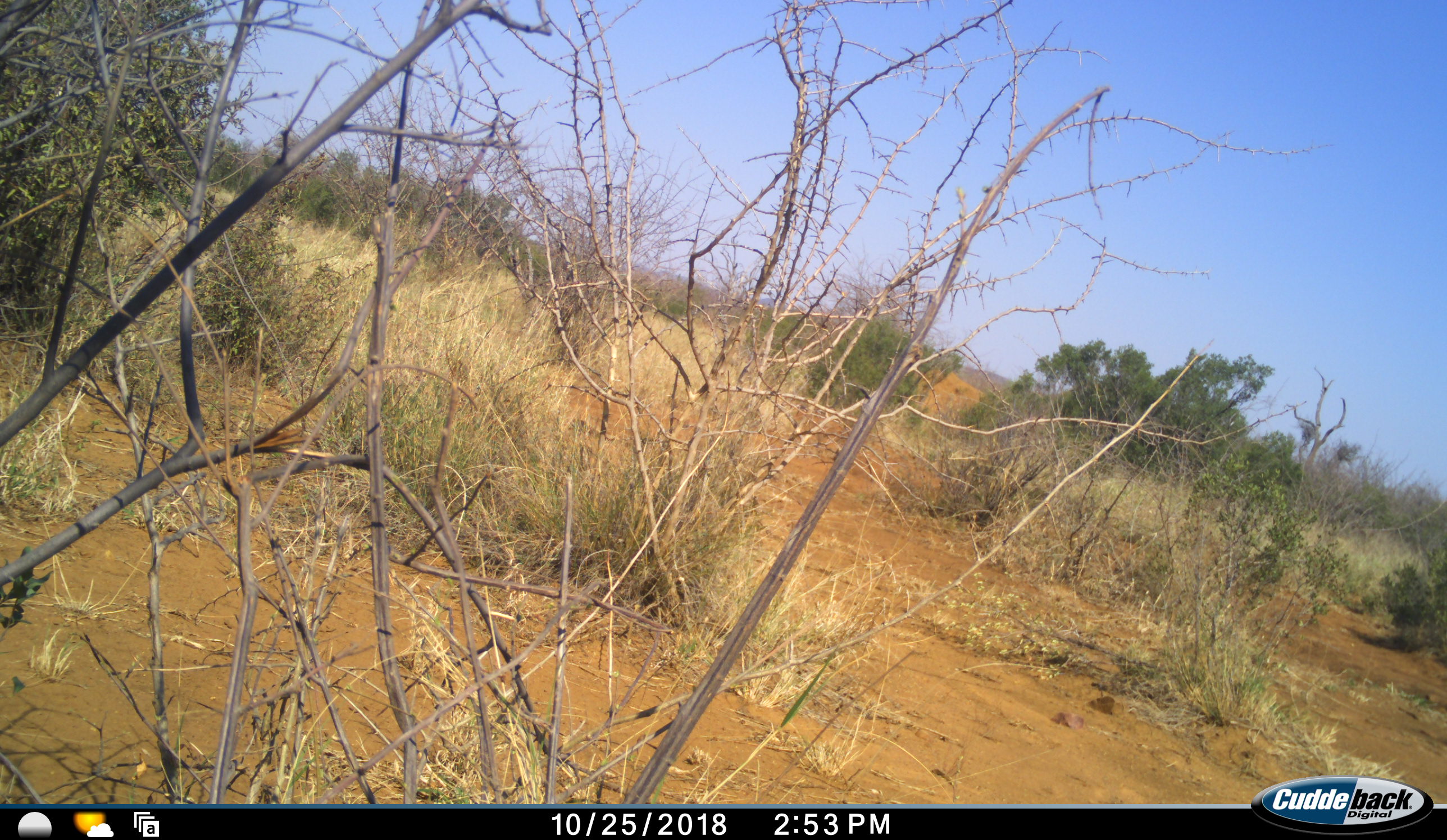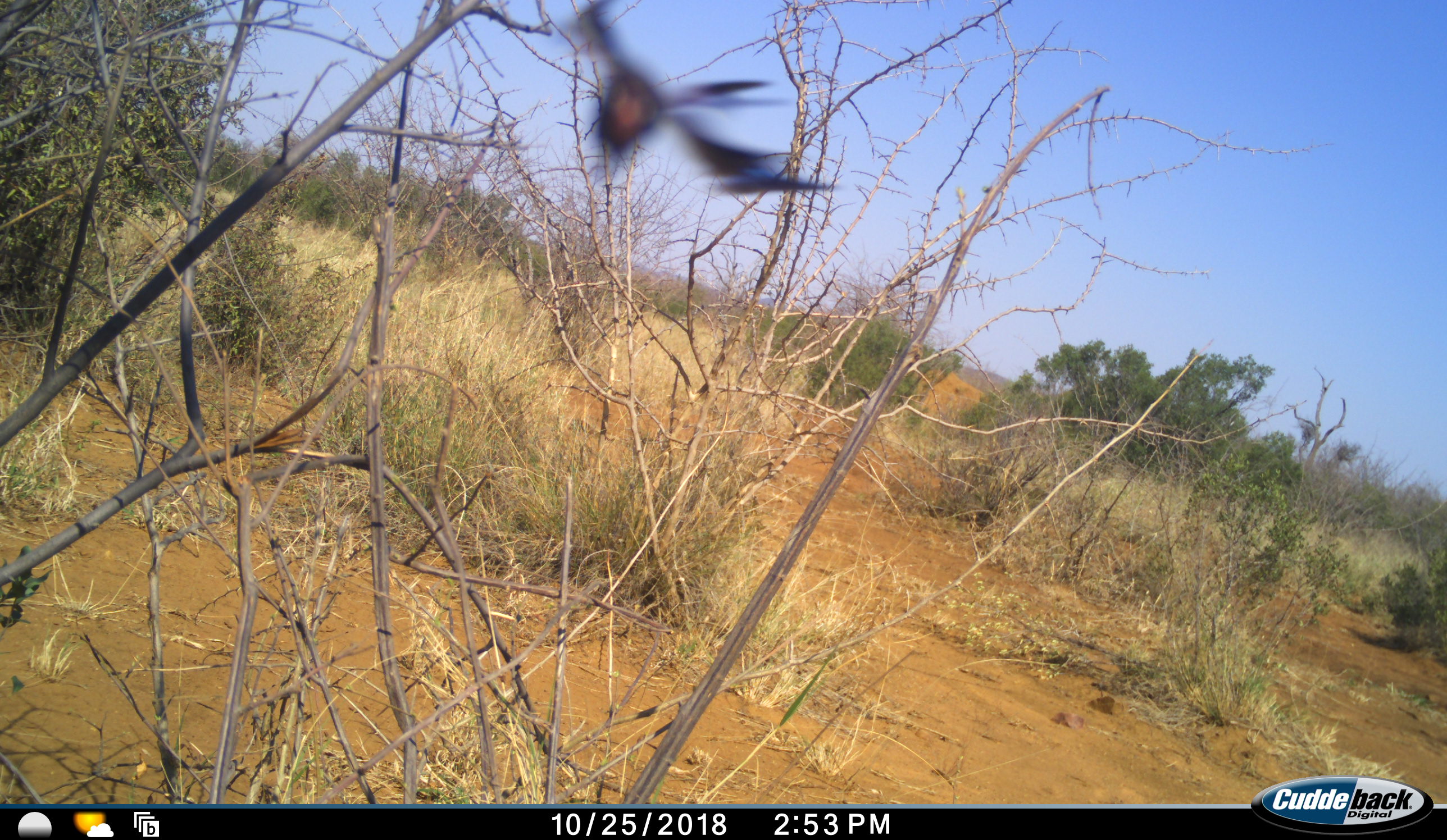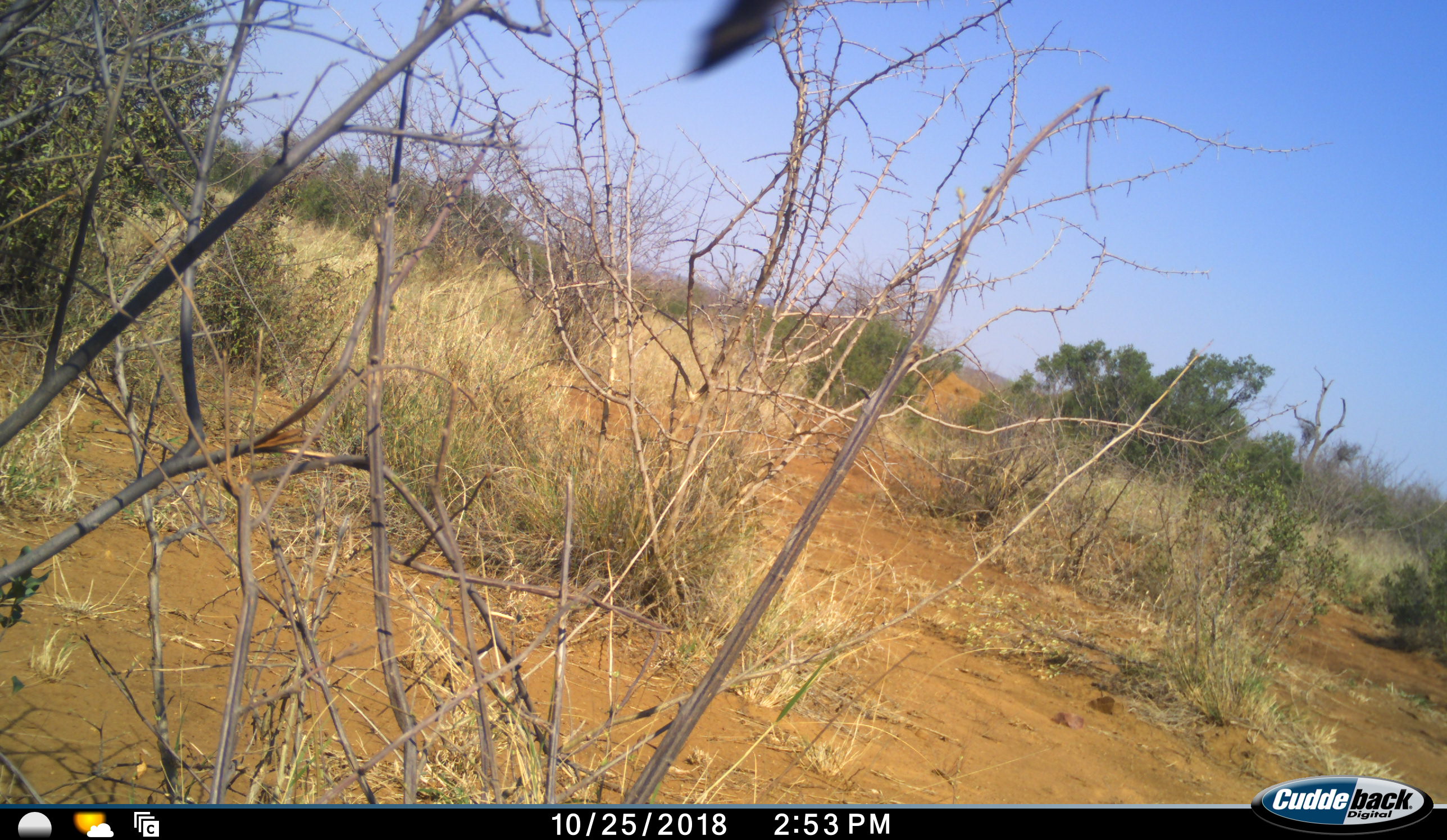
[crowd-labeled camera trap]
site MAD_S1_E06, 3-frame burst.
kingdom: Animalia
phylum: Chordata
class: Aves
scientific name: Aves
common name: bird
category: birdother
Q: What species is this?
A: Birdother (bird) (Aves).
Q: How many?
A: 1.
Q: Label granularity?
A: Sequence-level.